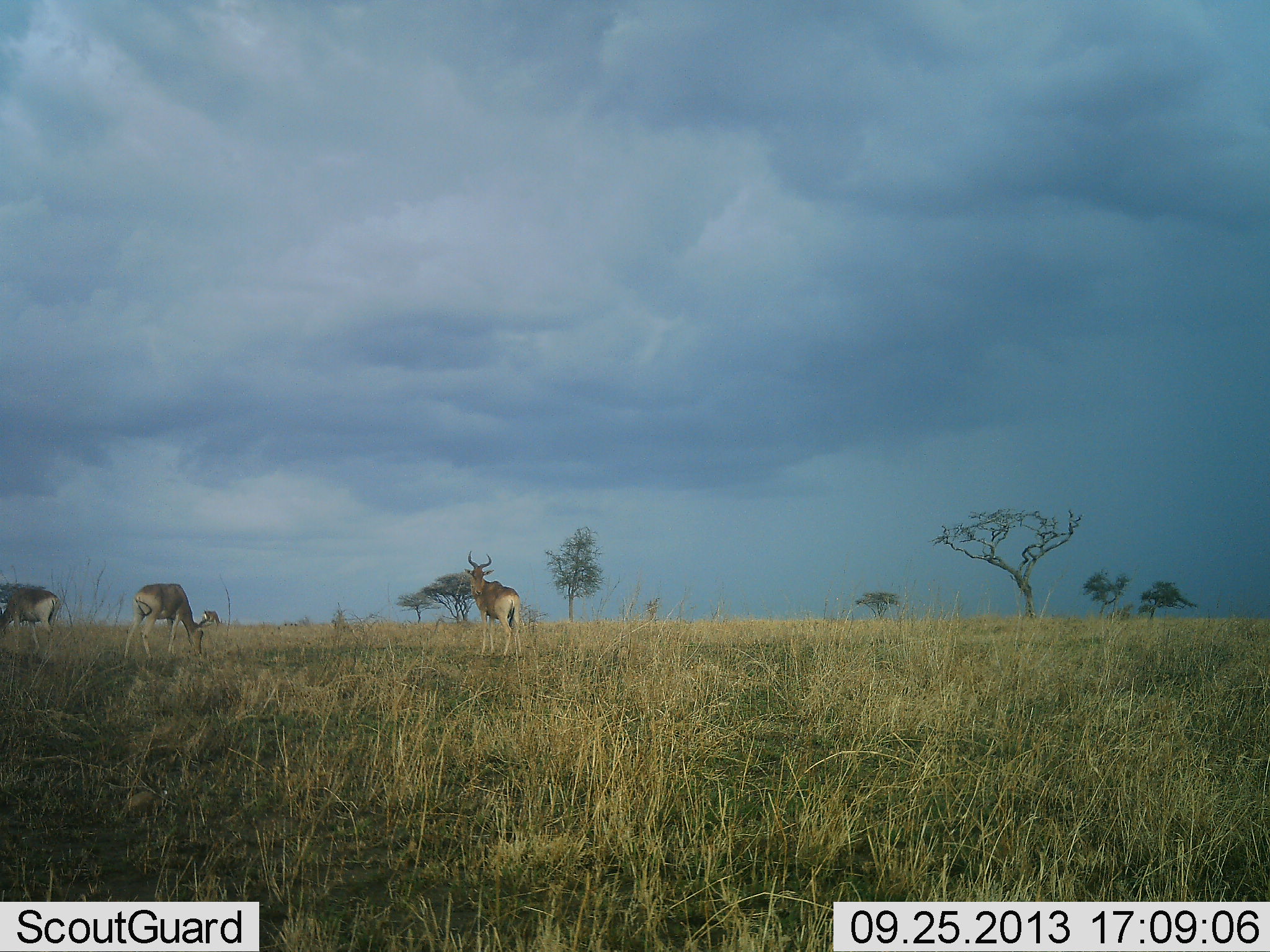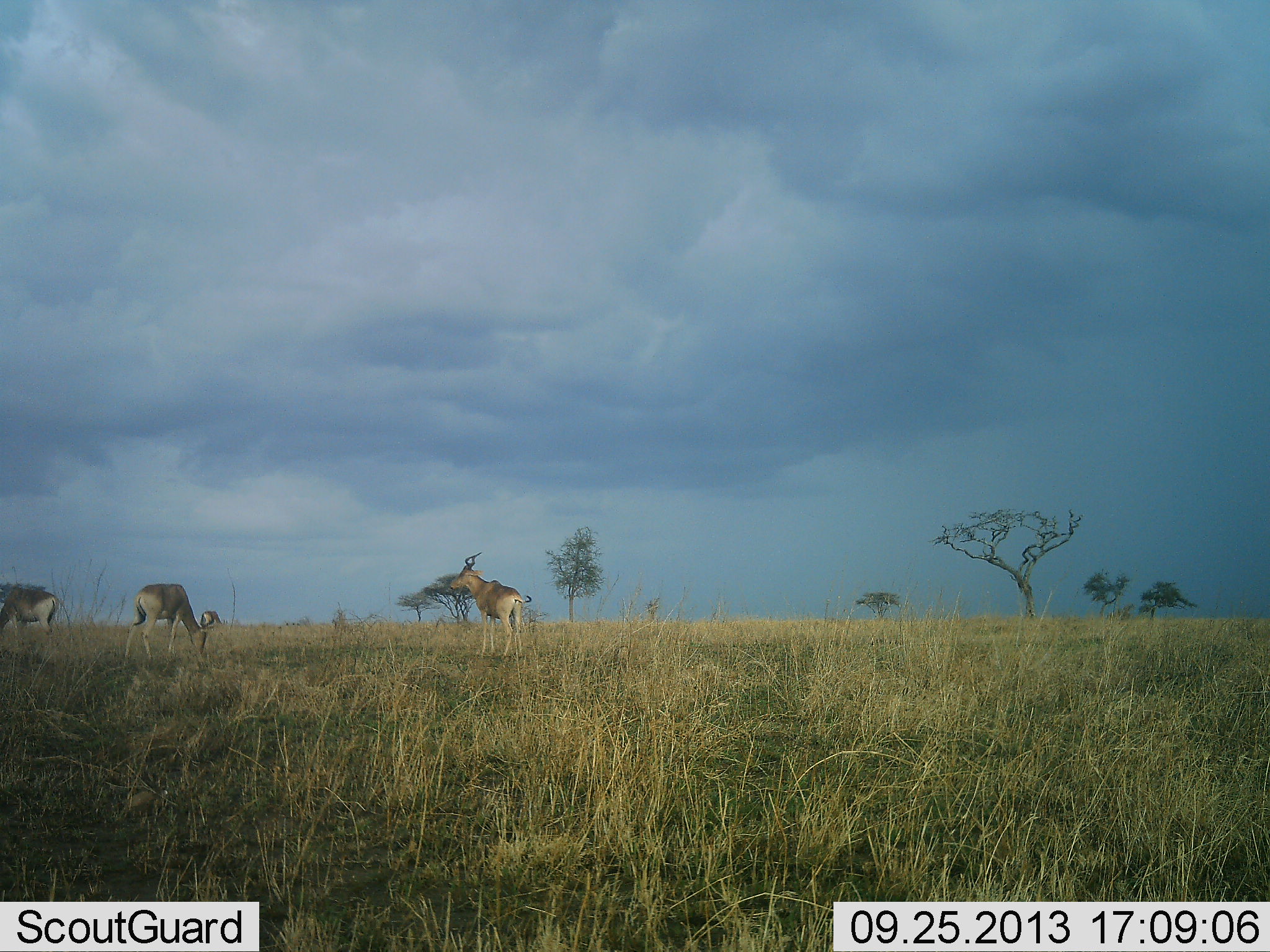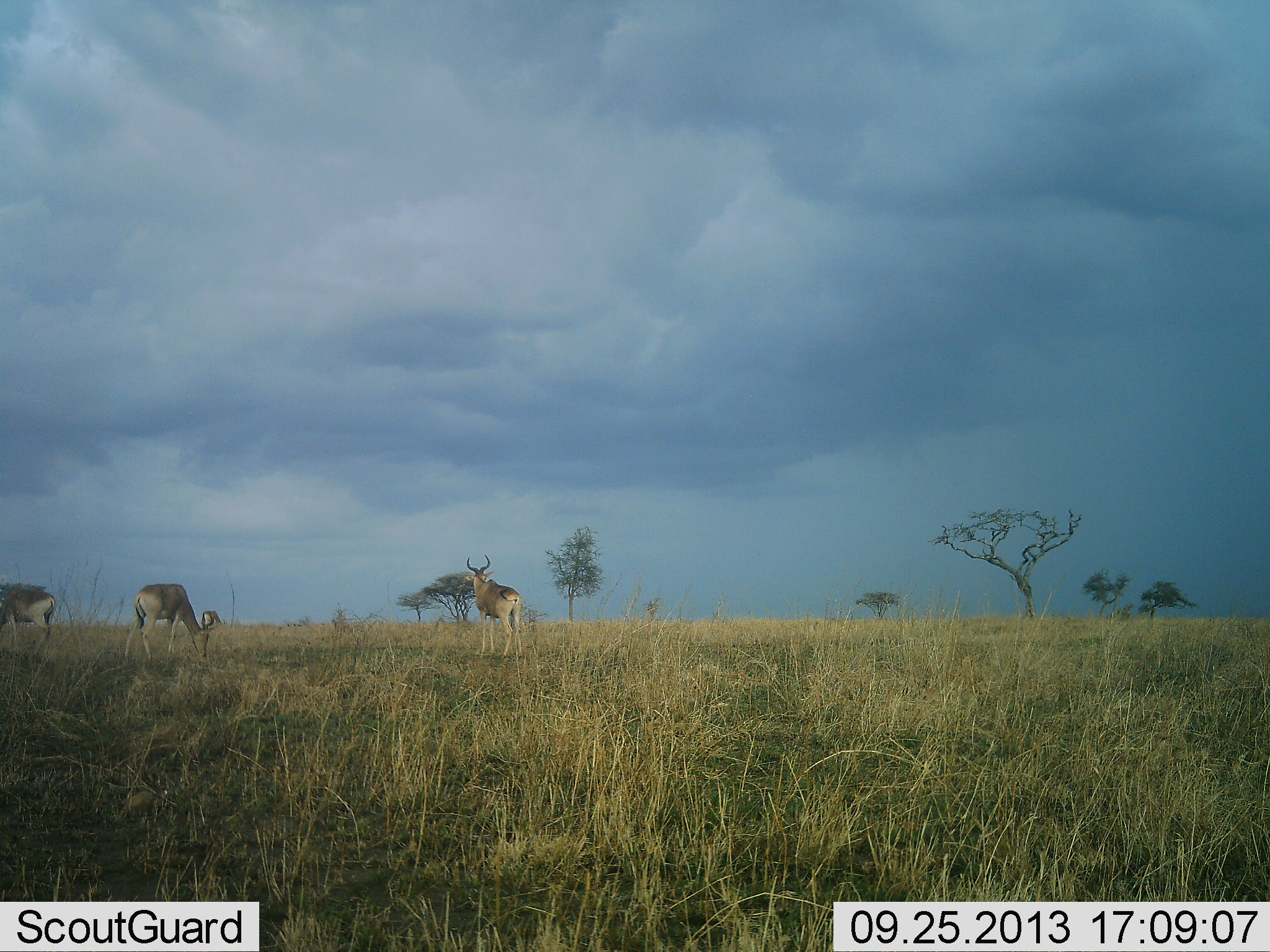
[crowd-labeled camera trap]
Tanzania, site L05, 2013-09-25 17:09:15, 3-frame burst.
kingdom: Animalia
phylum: Chordata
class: Mammalia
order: Artiodactyla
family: Bovidae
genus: Alcelaphus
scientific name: Alcelaphus buselaphus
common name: hartebeest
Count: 3.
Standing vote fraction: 76%.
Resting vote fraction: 0%.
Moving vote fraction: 0%.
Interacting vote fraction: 0%.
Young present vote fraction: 0%.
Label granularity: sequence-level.